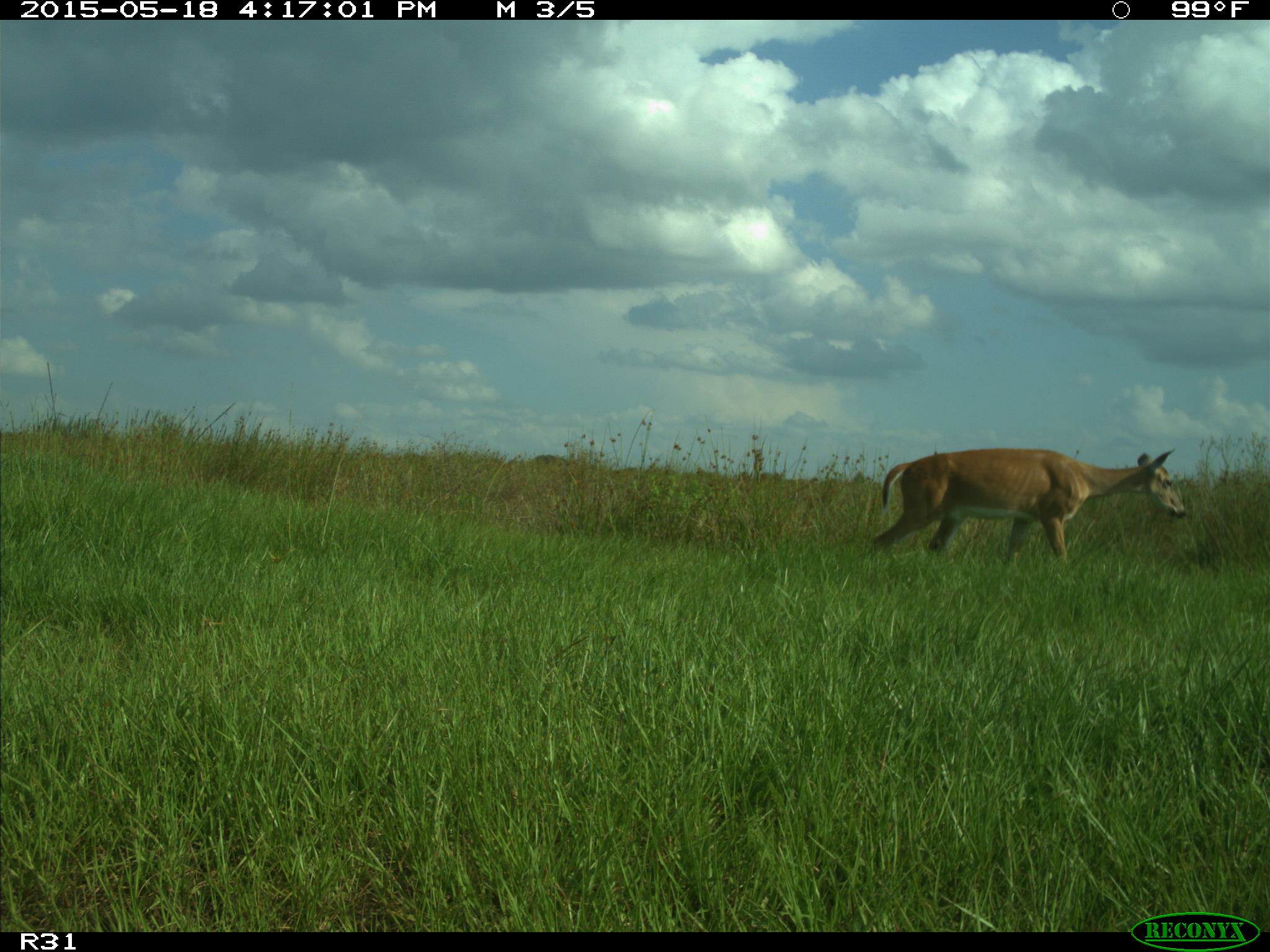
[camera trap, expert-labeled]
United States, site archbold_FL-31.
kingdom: Animalia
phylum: Chordata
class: Mammalia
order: Artiodactyla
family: Cervidae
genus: Odocoileus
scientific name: Odocoileus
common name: deer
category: unidentified deer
Unidentified deer (deer) (Odocoileus).